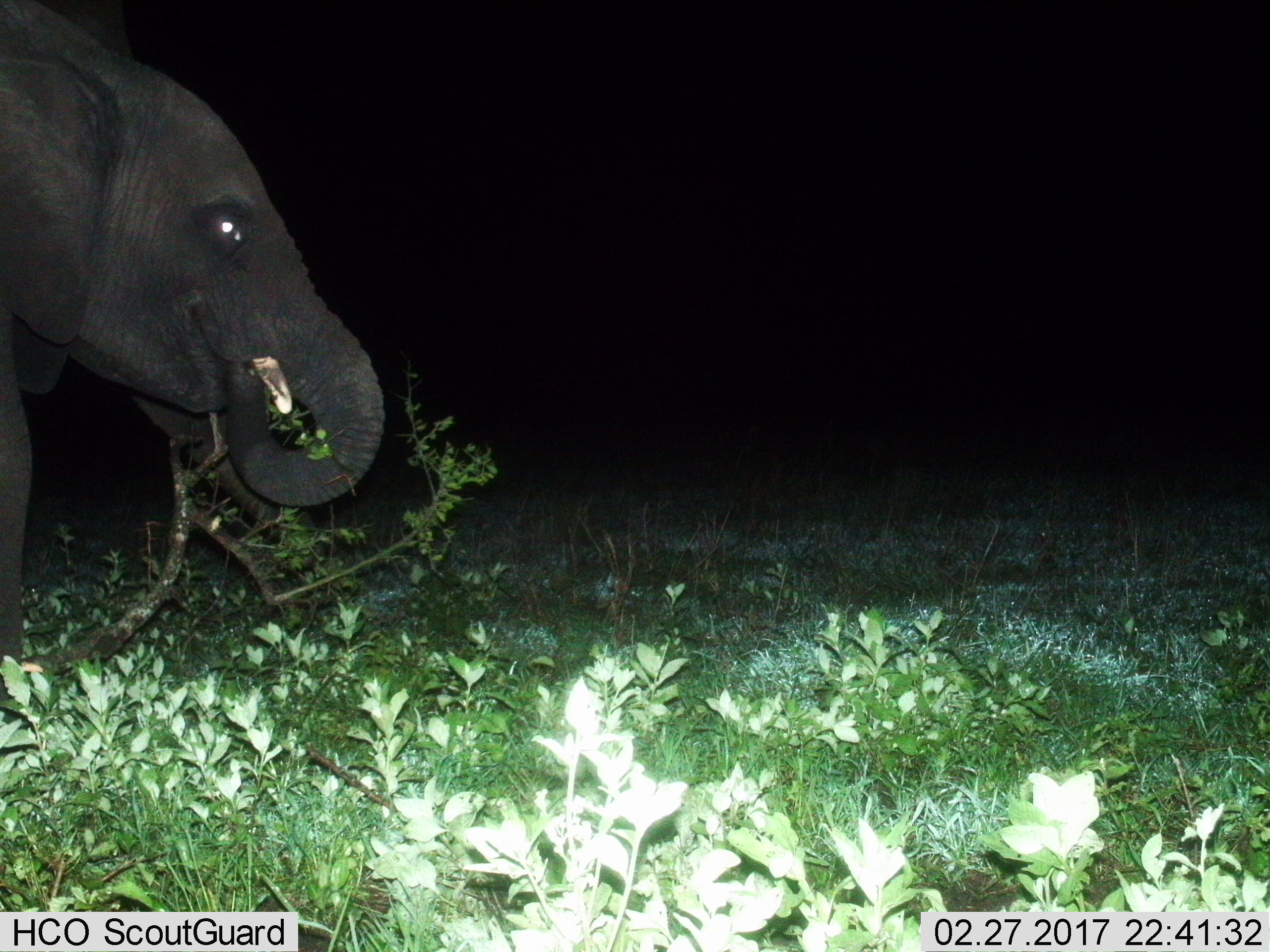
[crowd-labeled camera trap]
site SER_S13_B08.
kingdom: Animalia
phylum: Chordata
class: Mammalia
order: Proboscidea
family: Elephantidae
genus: Loxodonta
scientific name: Loxodonta africana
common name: african bush elephant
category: elephant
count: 1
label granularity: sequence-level